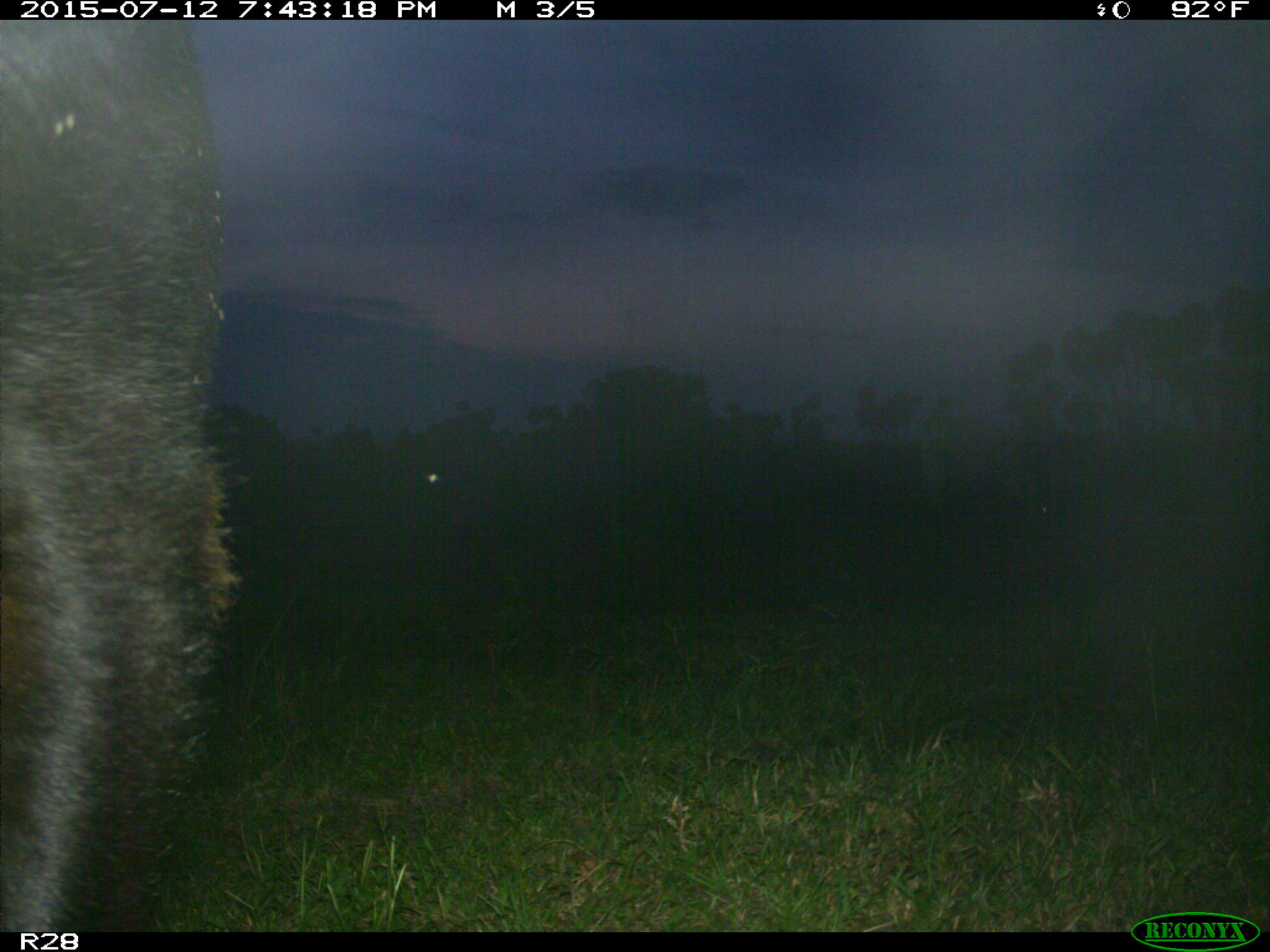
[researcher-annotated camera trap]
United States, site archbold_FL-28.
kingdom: Animalia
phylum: Chordata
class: Mammalia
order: Artiodactyla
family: Bovidae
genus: Bos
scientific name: Bos taurus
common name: domestic cow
Bos taurus (domestic cow).